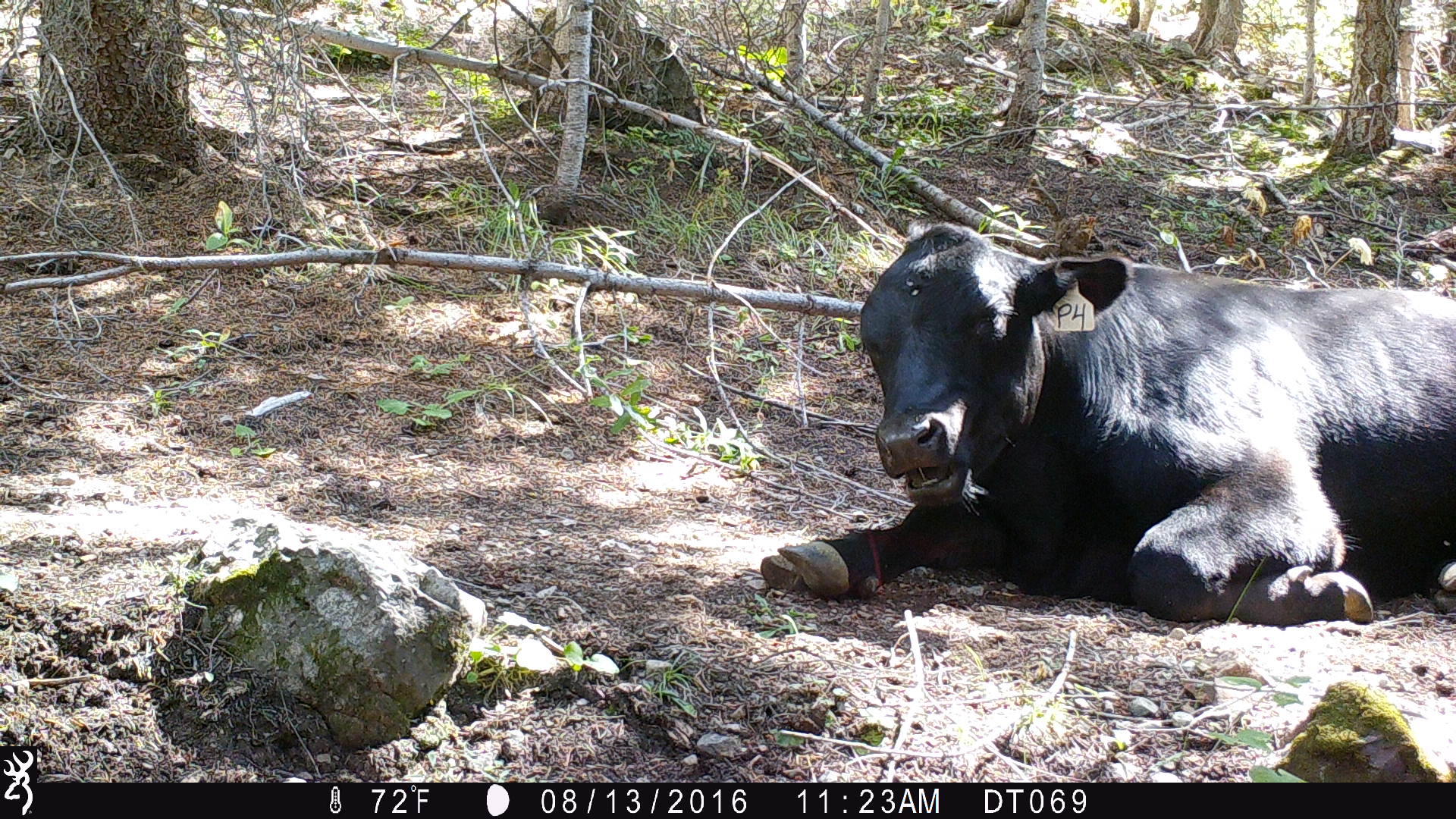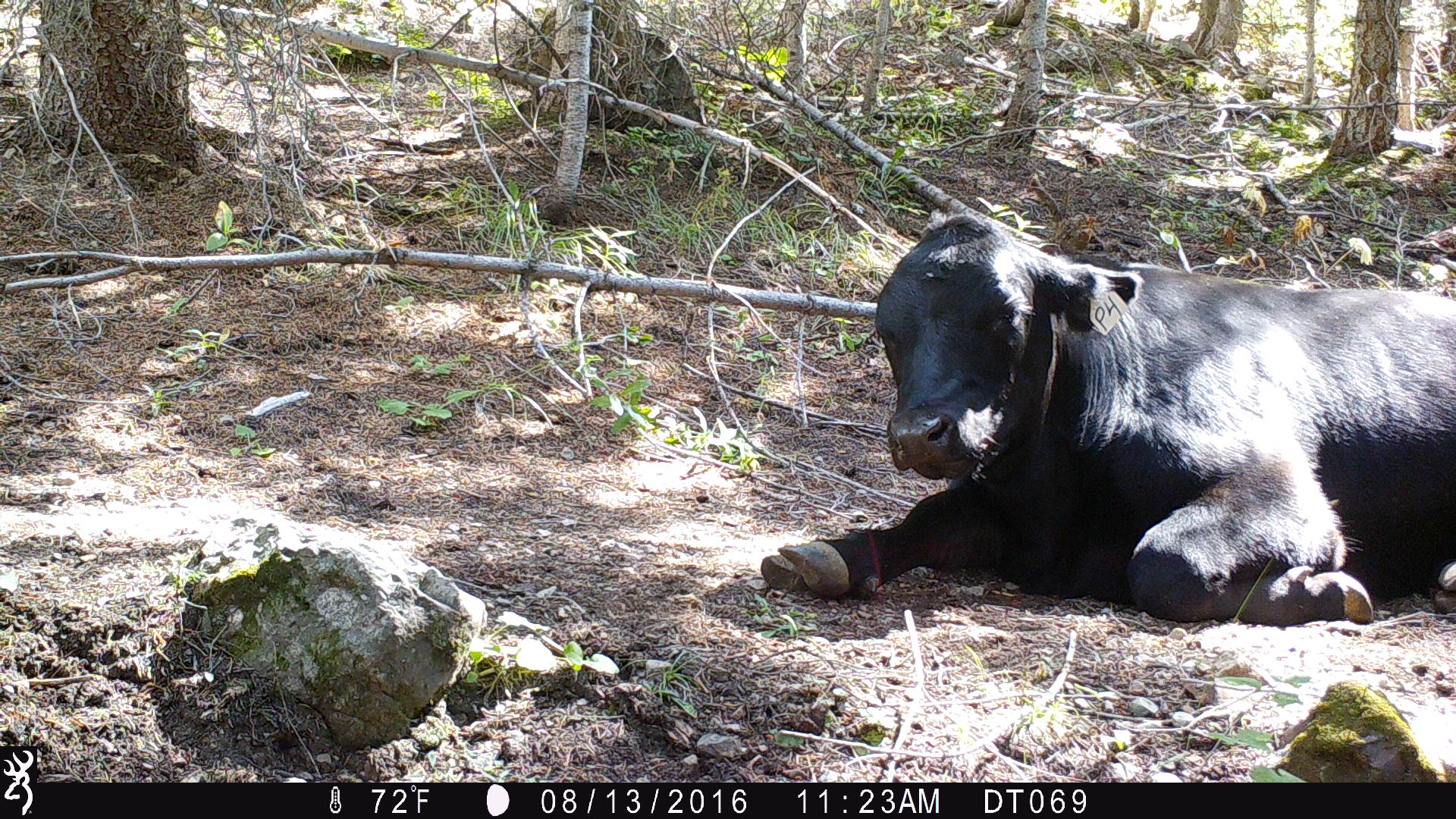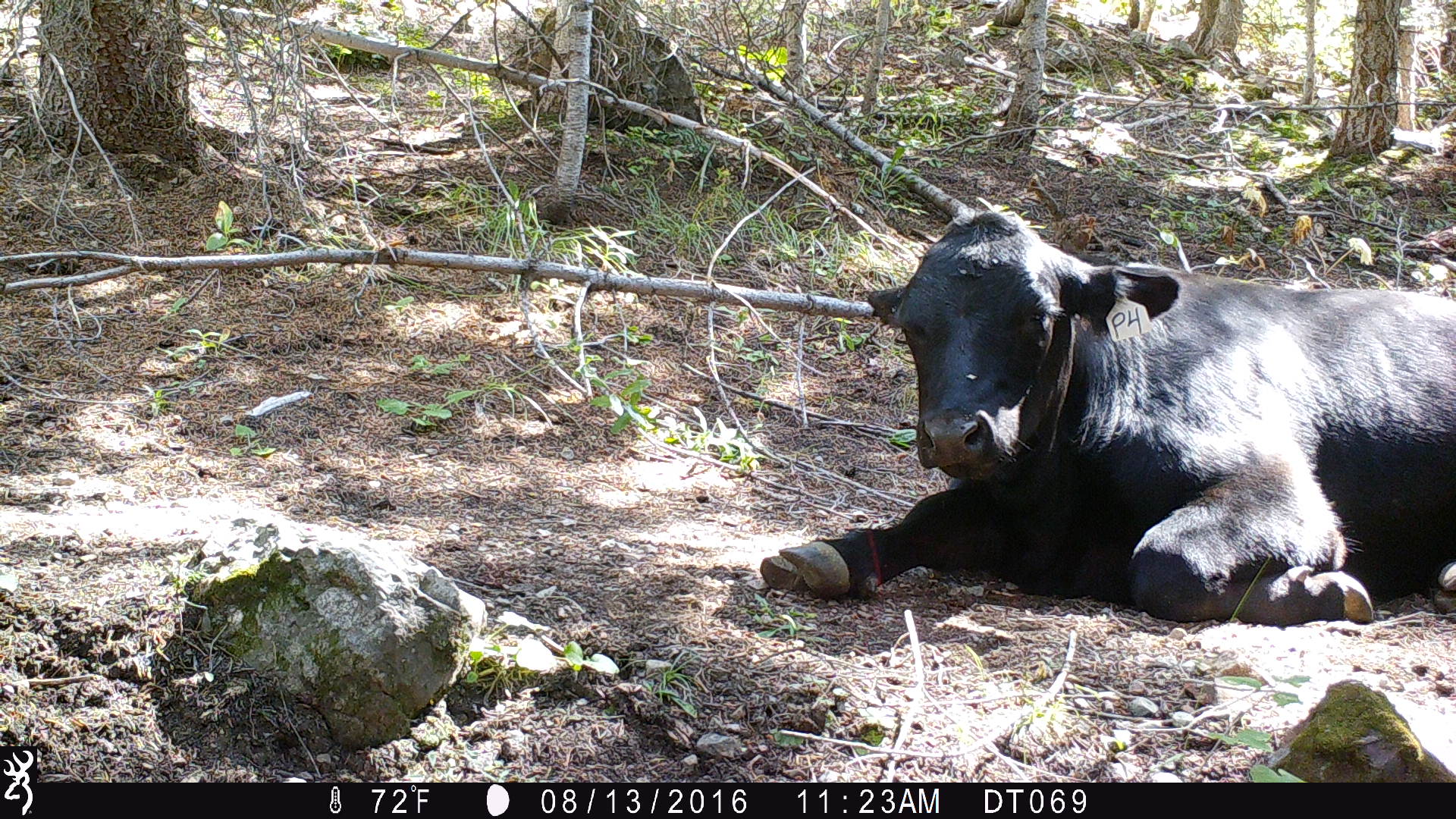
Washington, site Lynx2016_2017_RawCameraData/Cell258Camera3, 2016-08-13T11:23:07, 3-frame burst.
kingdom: Animalia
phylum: Chordata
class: Mammalia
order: Artiodactyla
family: Bovidae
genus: Bos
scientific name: Bos taurus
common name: domestic cattle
Domestic cattle (Bos taurus). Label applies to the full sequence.